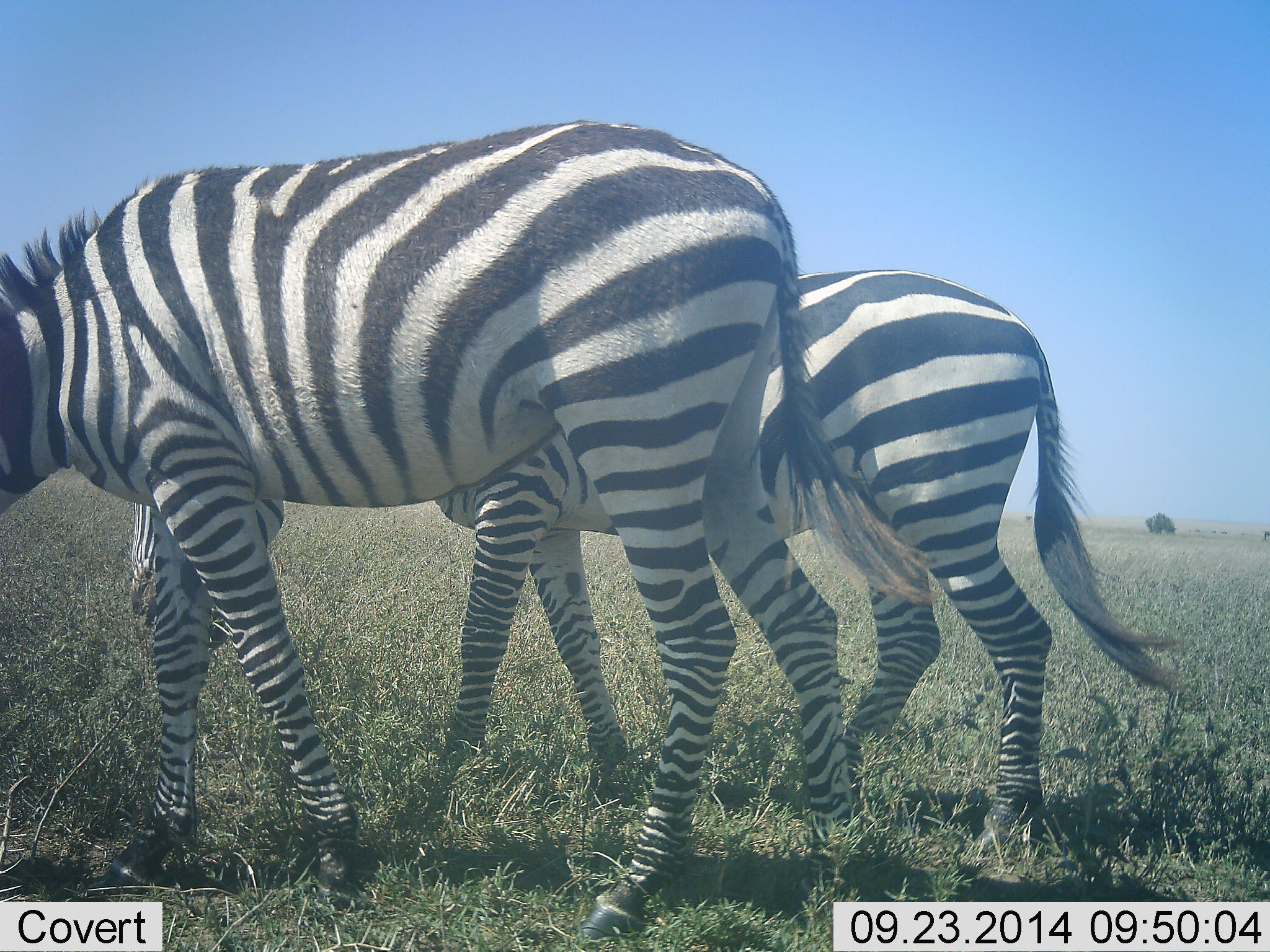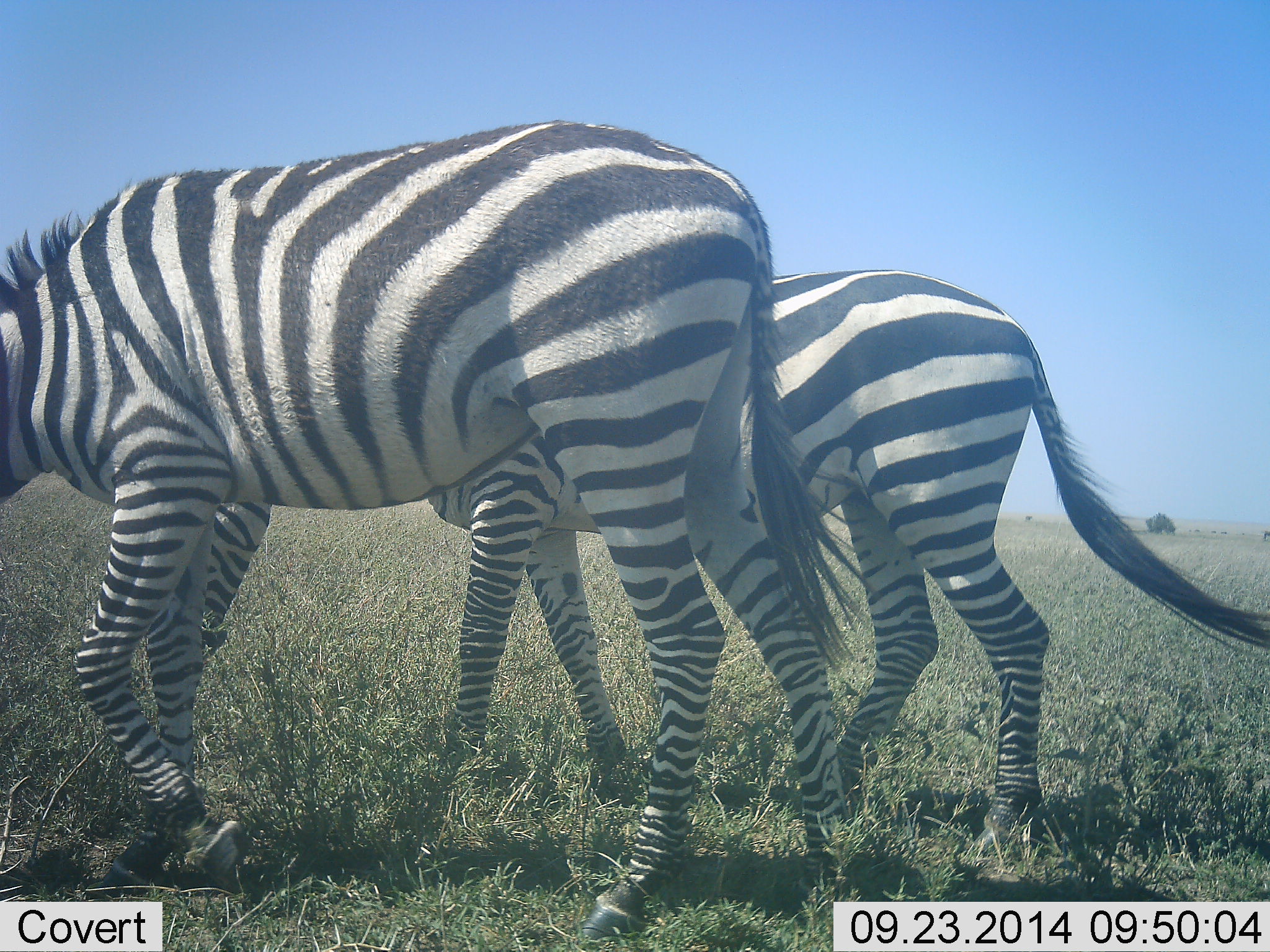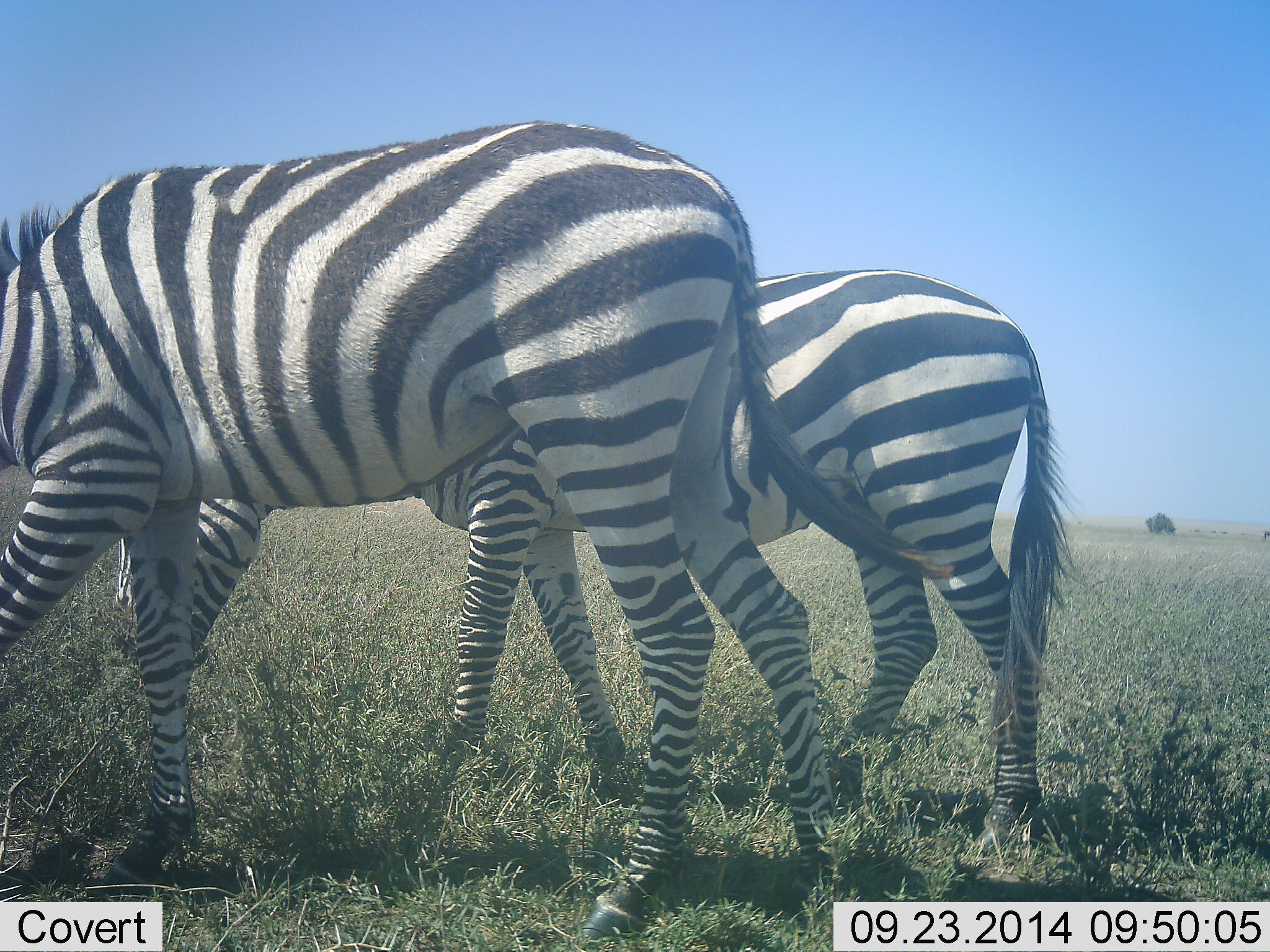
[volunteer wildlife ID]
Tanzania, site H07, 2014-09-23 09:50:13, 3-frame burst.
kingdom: Animalia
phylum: Chordata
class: Mammalia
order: Perissodactyla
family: Equidae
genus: Equus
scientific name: Equus quagga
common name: plains zebra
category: zebra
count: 2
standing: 40%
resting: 0%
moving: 50%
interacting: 10%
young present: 10%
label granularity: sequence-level